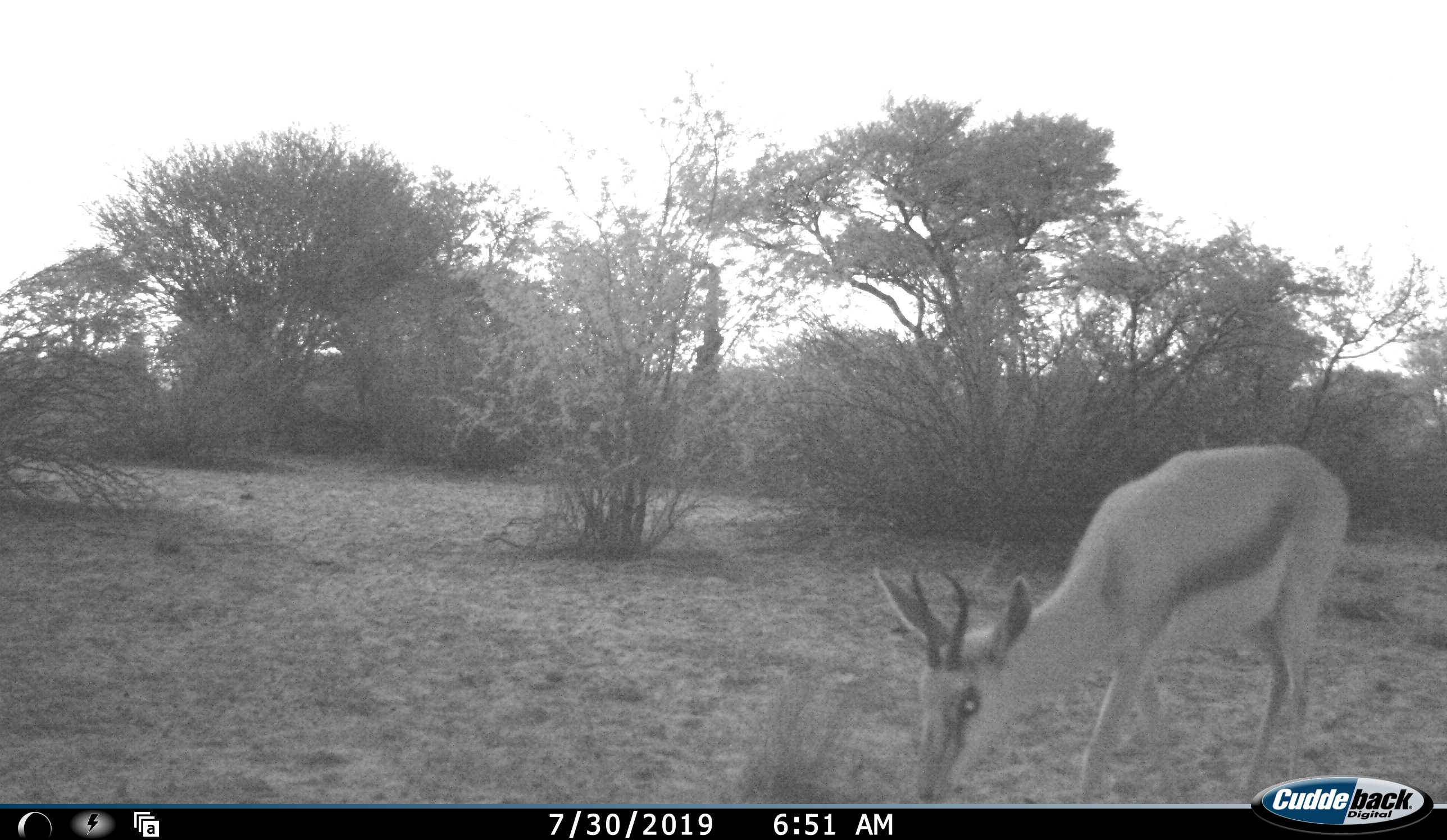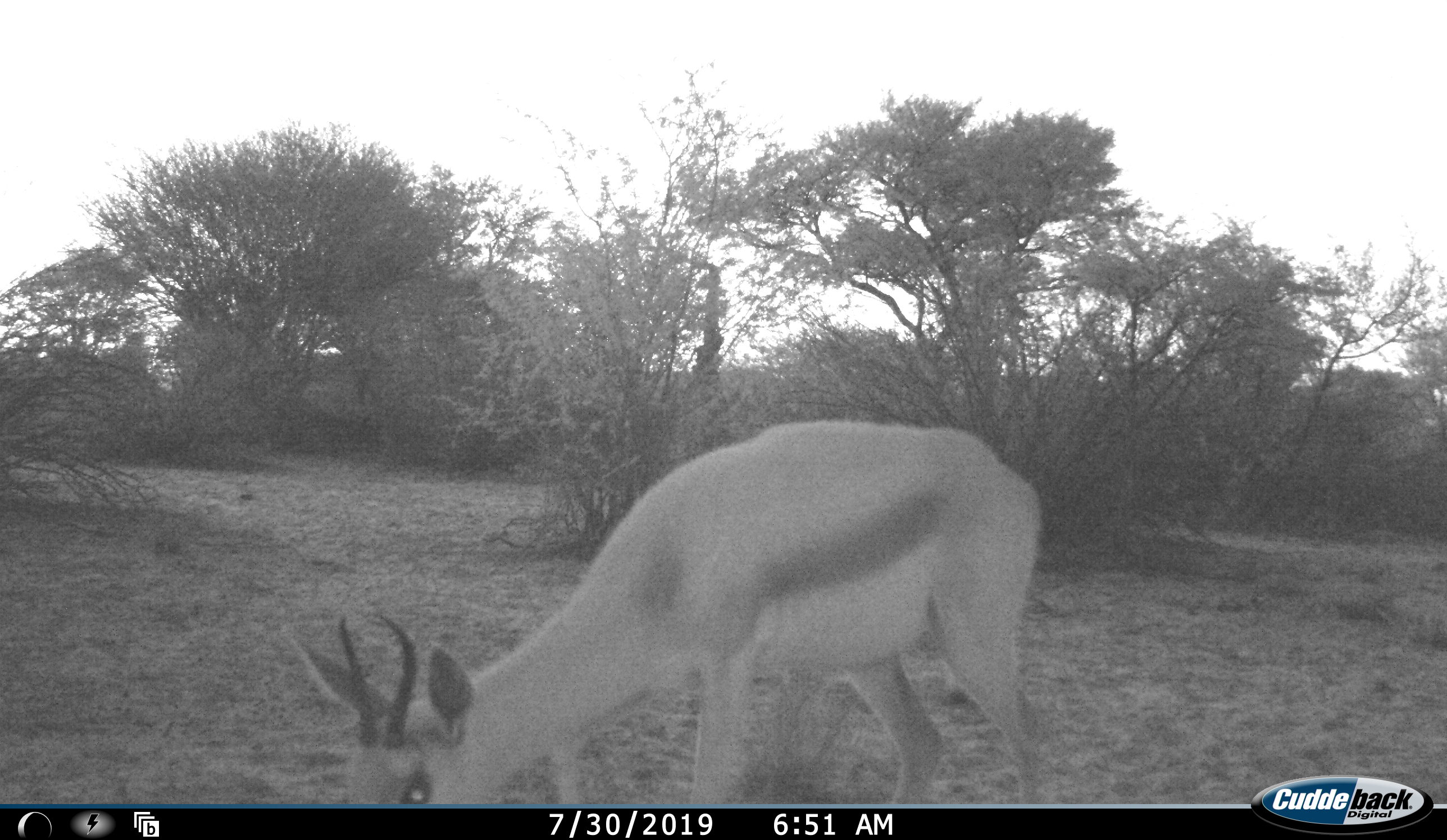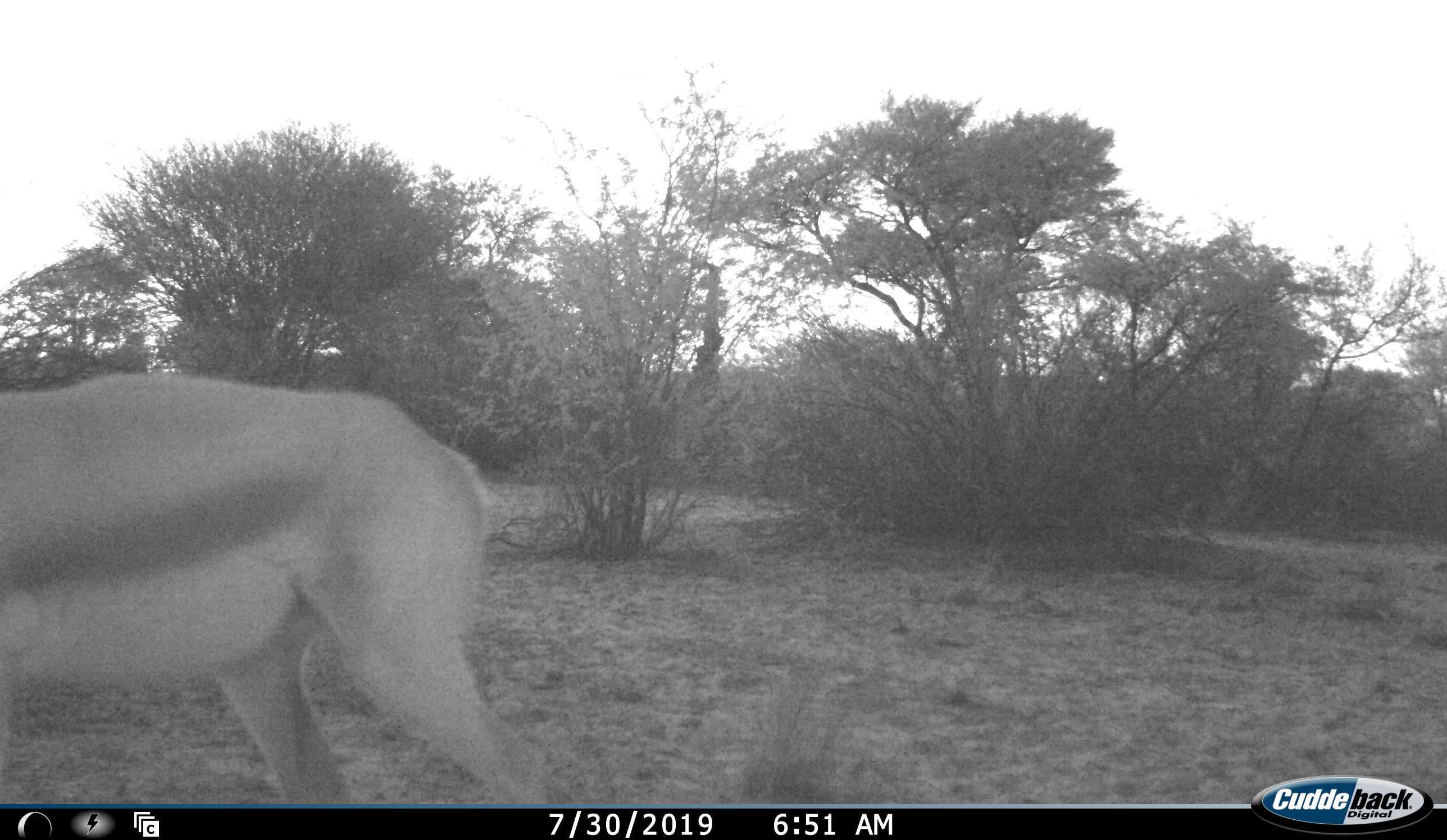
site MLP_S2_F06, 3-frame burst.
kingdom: Animalia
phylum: Chordata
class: Mammalia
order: Artiodactyla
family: Bovidae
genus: Antidorcas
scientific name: Antidorcas marsupialis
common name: springbok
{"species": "springbok (Antidorcas marsupialis)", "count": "1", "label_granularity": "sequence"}